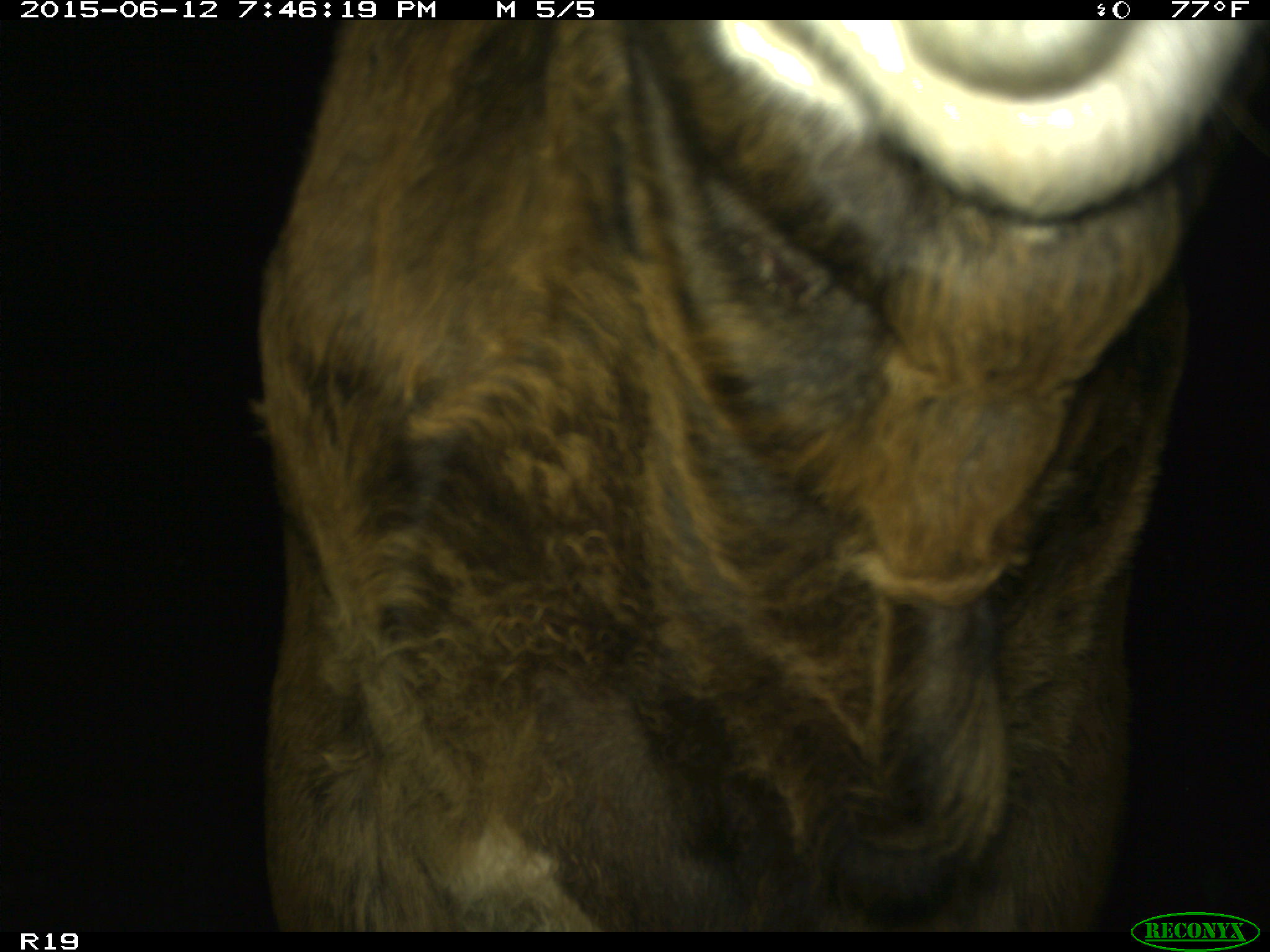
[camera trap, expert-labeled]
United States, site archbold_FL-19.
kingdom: Animalia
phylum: Chordata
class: Mammalia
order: Artiodactyla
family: Bovidae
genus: Bos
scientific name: Bos taurus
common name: domestic cow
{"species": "Bos taurus (domestic cow)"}